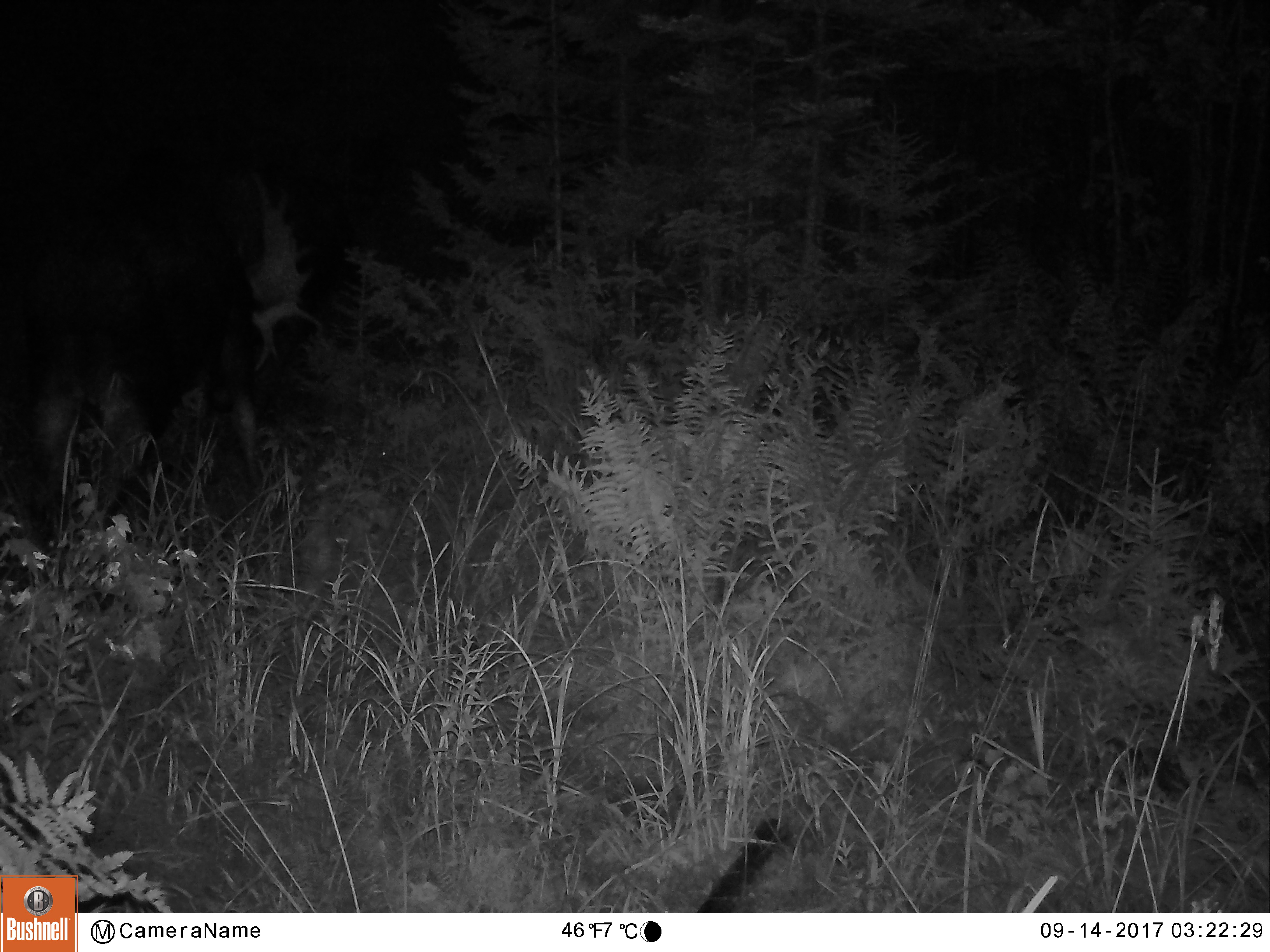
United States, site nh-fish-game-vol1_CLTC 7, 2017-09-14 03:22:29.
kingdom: Animalia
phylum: Chordata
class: Mammalia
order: Artiodactyla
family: Cervidae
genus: Alces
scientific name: Alces alces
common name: moose